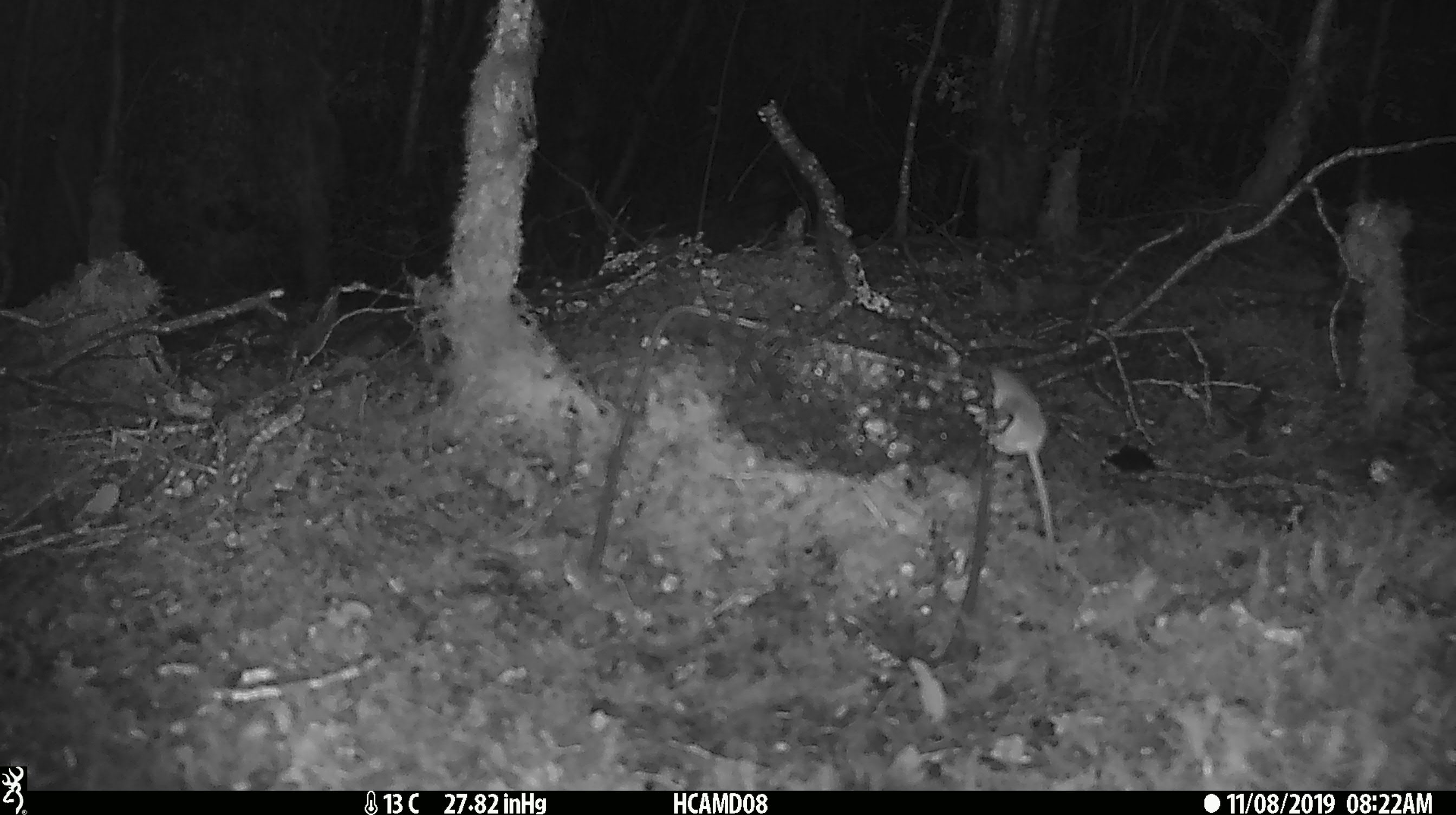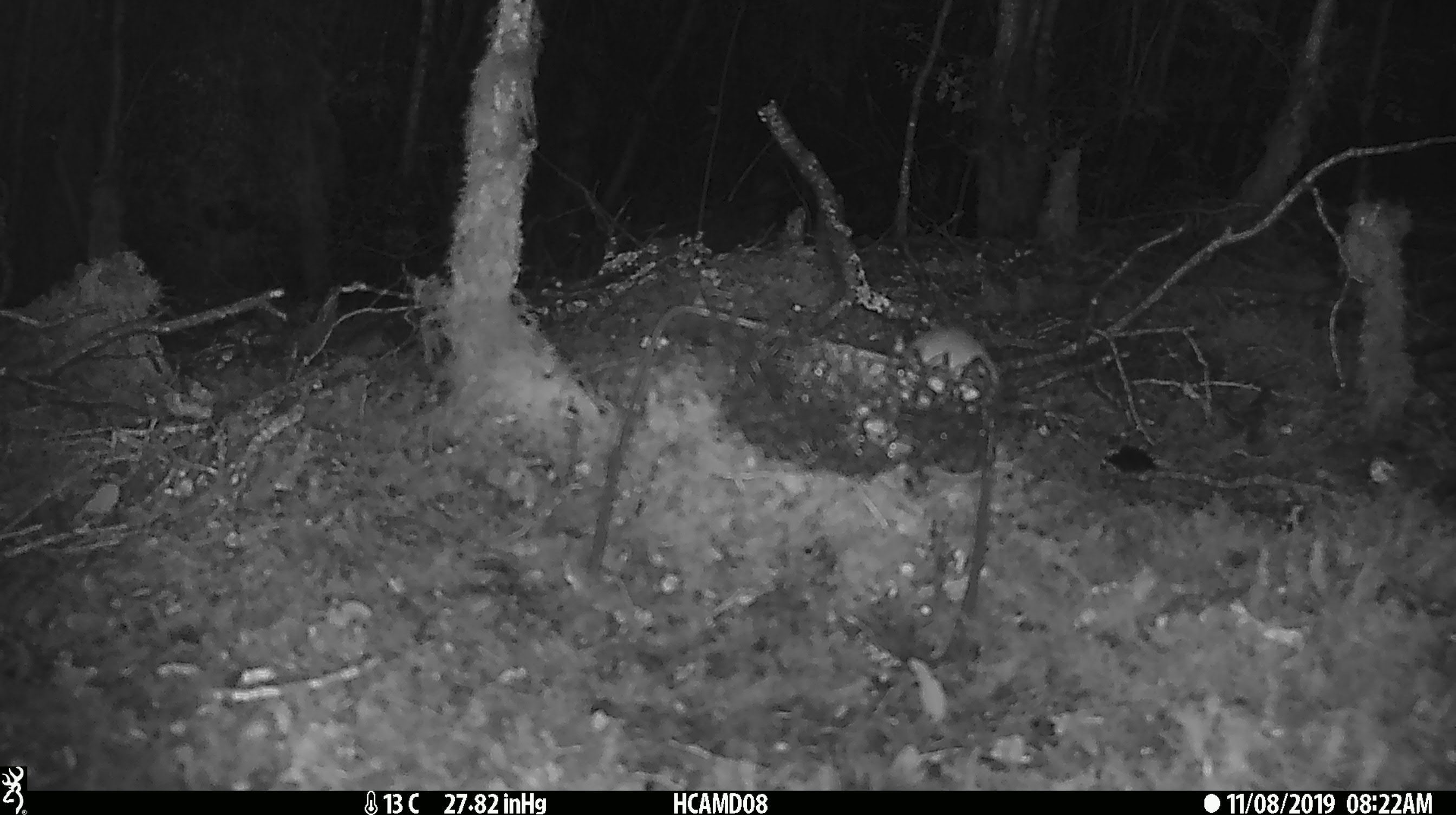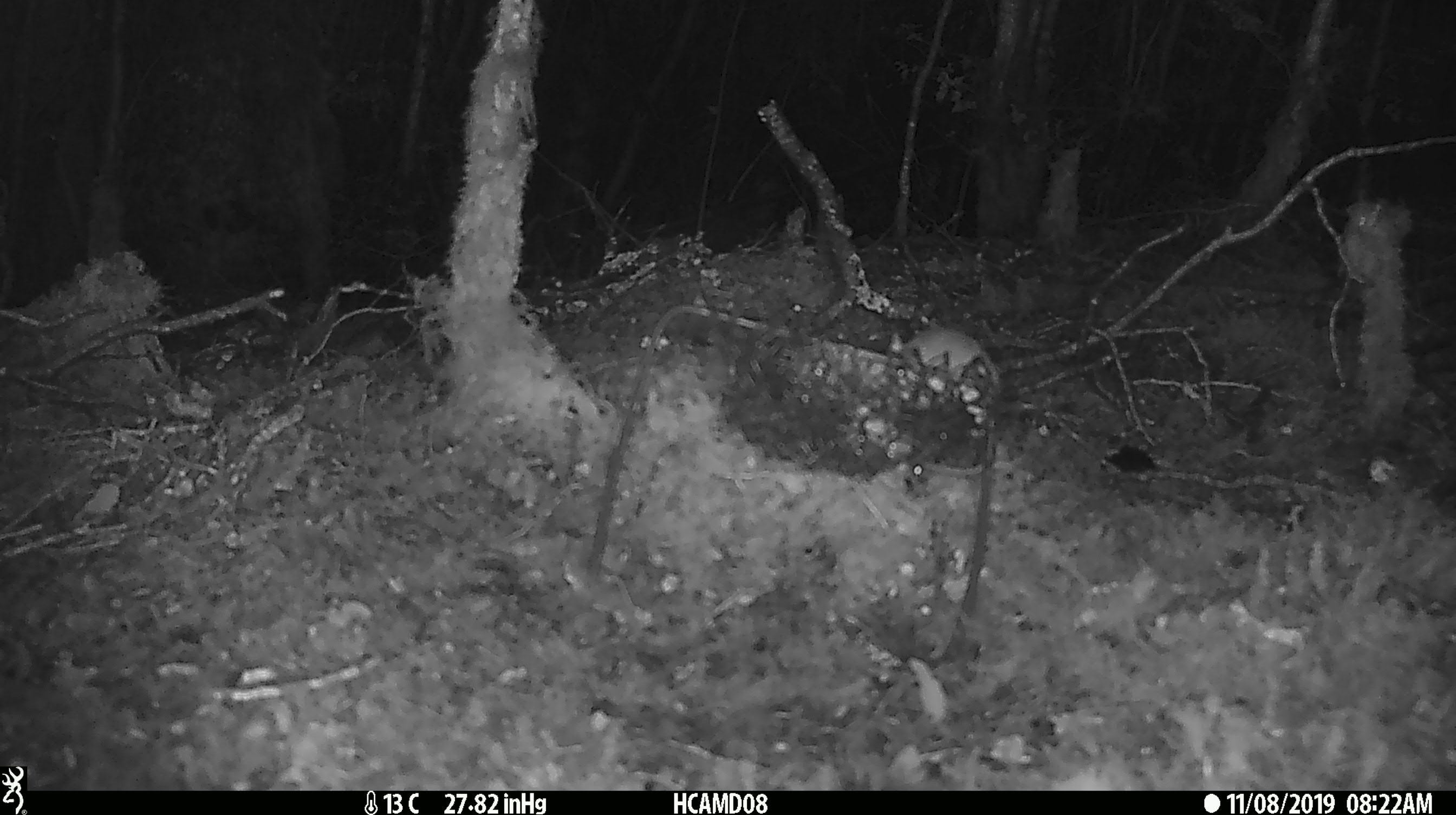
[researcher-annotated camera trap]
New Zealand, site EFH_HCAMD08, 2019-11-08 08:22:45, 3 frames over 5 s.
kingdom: Animalia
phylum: Chordata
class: Mammalia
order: Rodentia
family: Muridae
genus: Mus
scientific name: Mus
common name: mouse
Mouse (Mus).